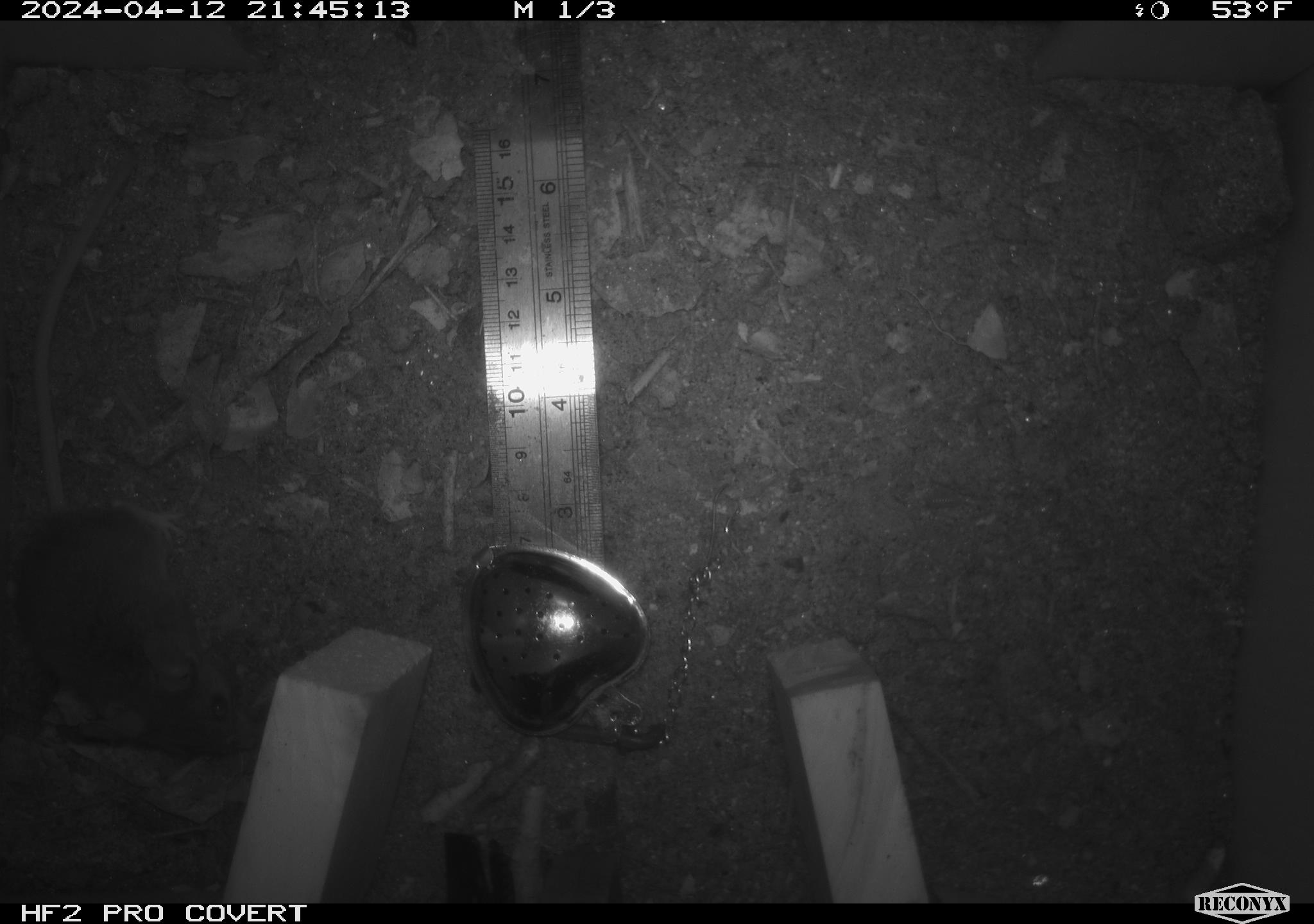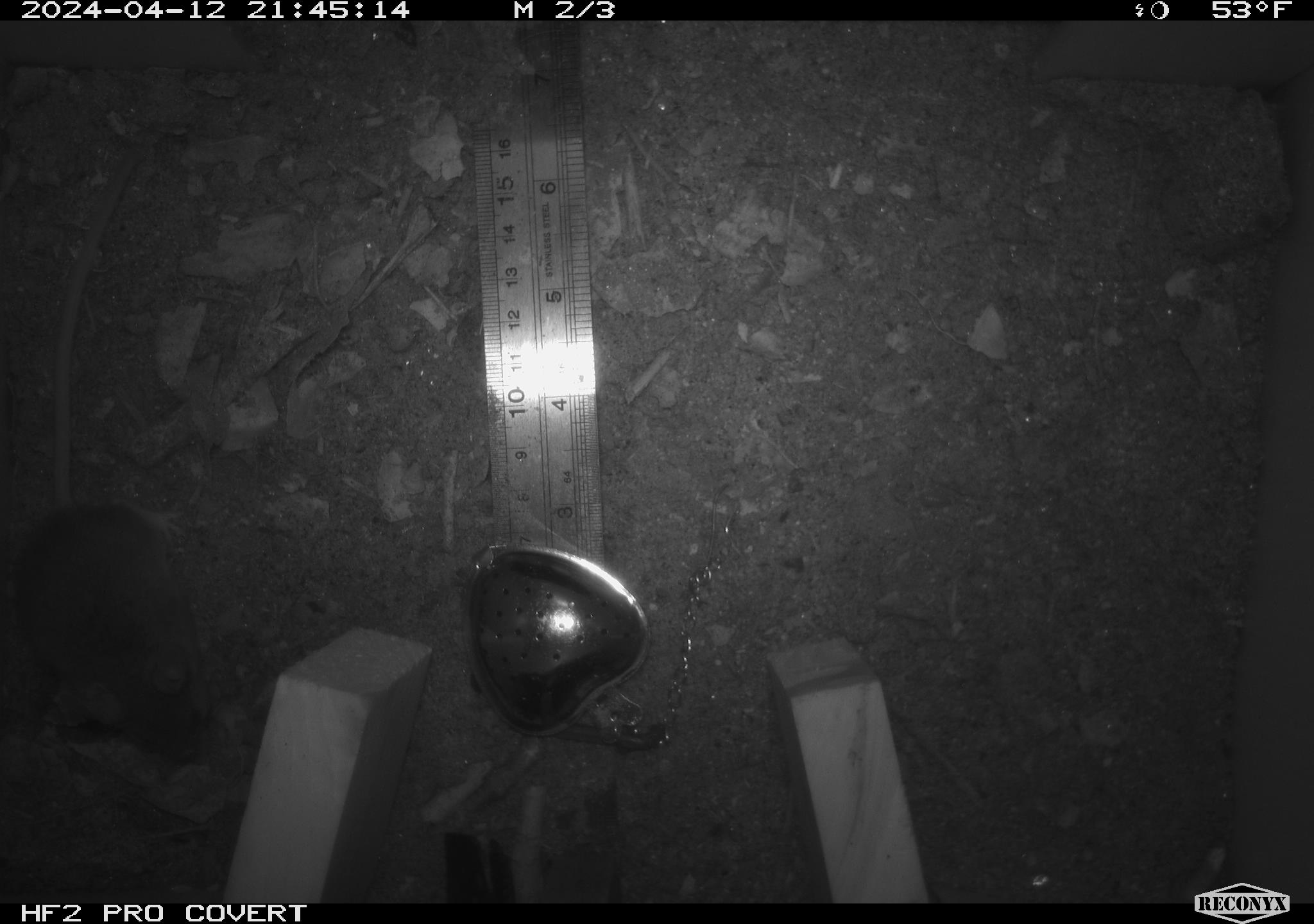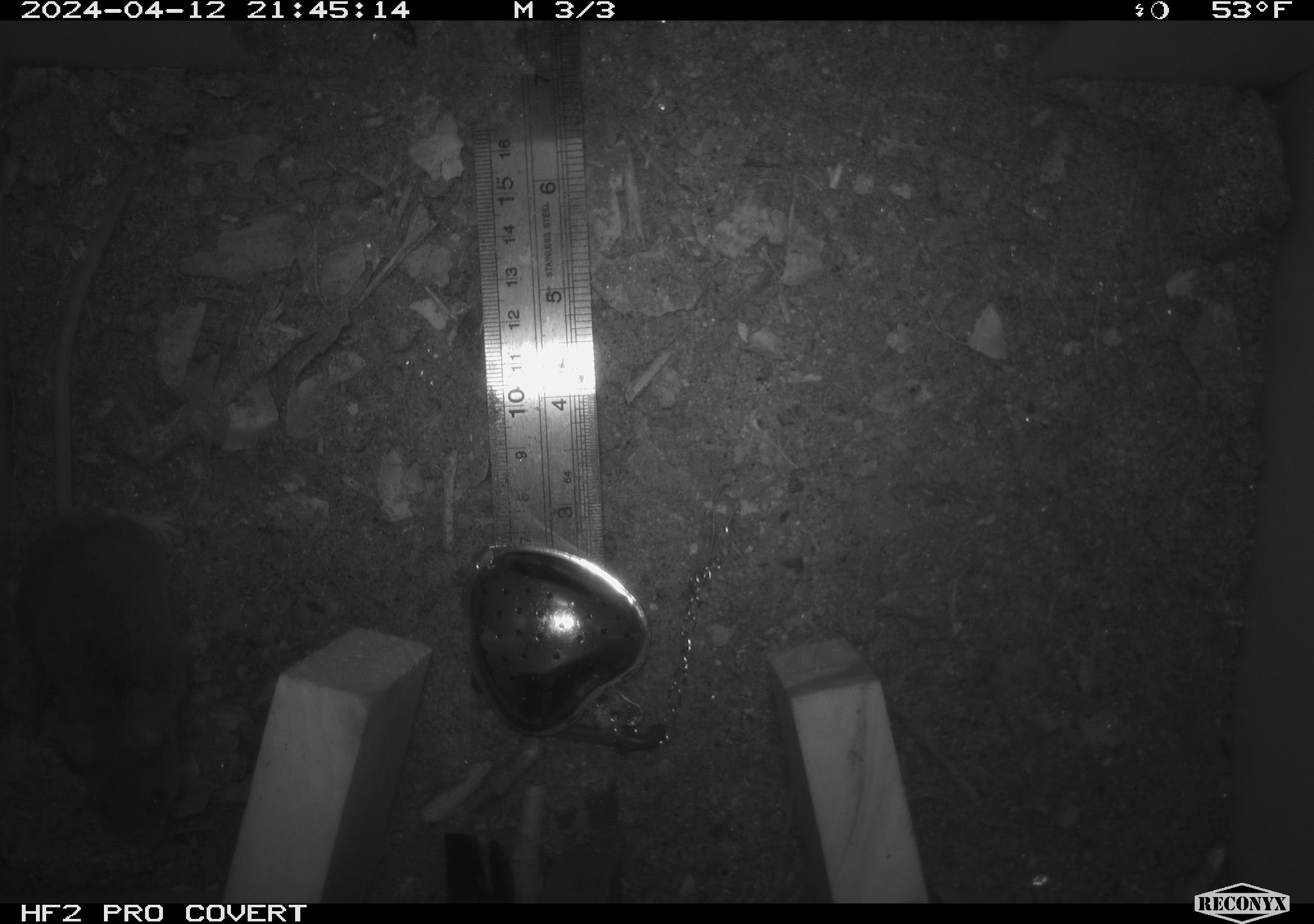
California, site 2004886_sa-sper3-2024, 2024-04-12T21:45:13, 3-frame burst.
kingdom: Animalia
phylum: Chordata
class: Mammalia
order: Rodentia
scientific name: Rodentia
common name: mouse species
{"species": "mouse species (Rodentia)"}